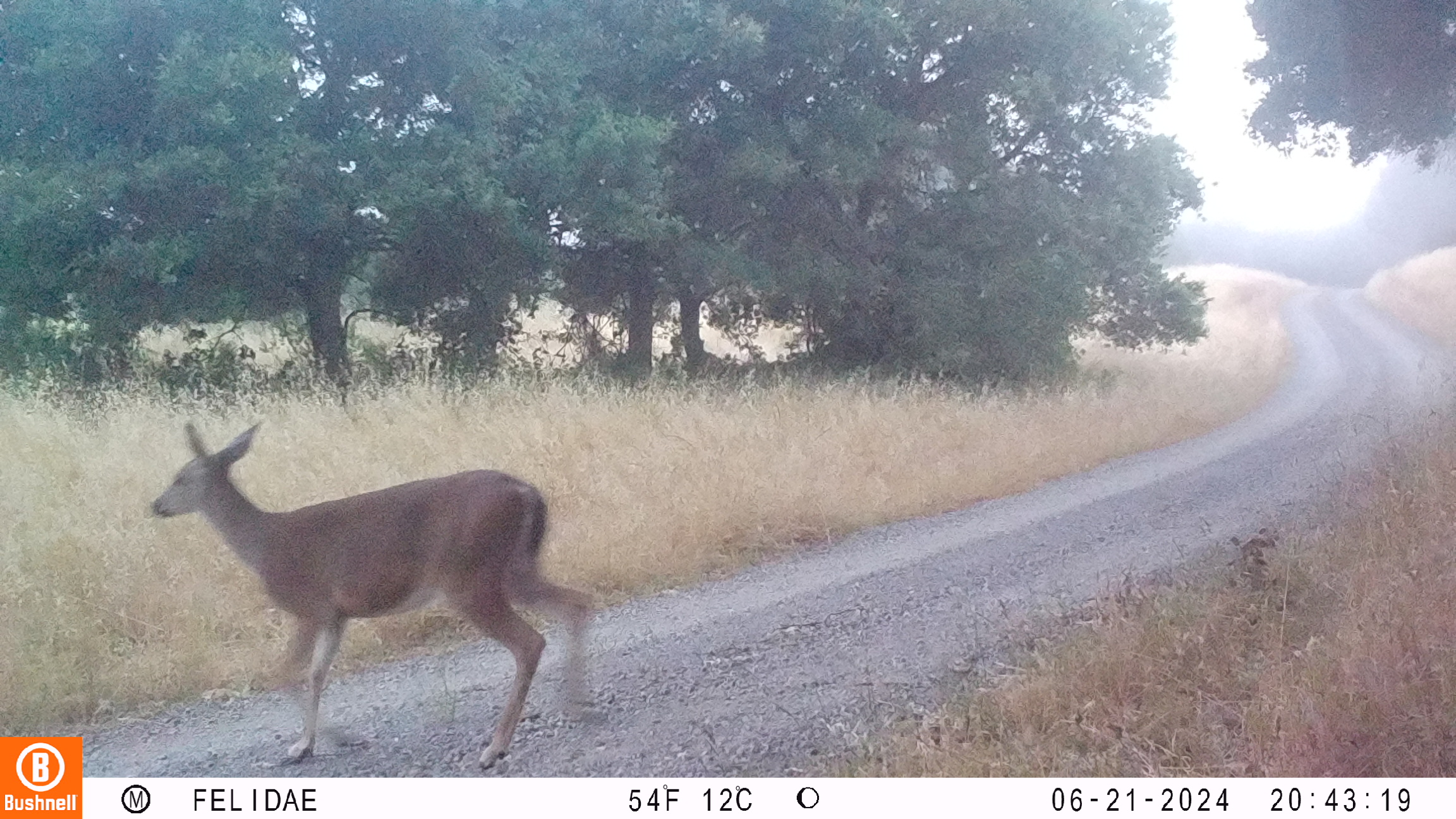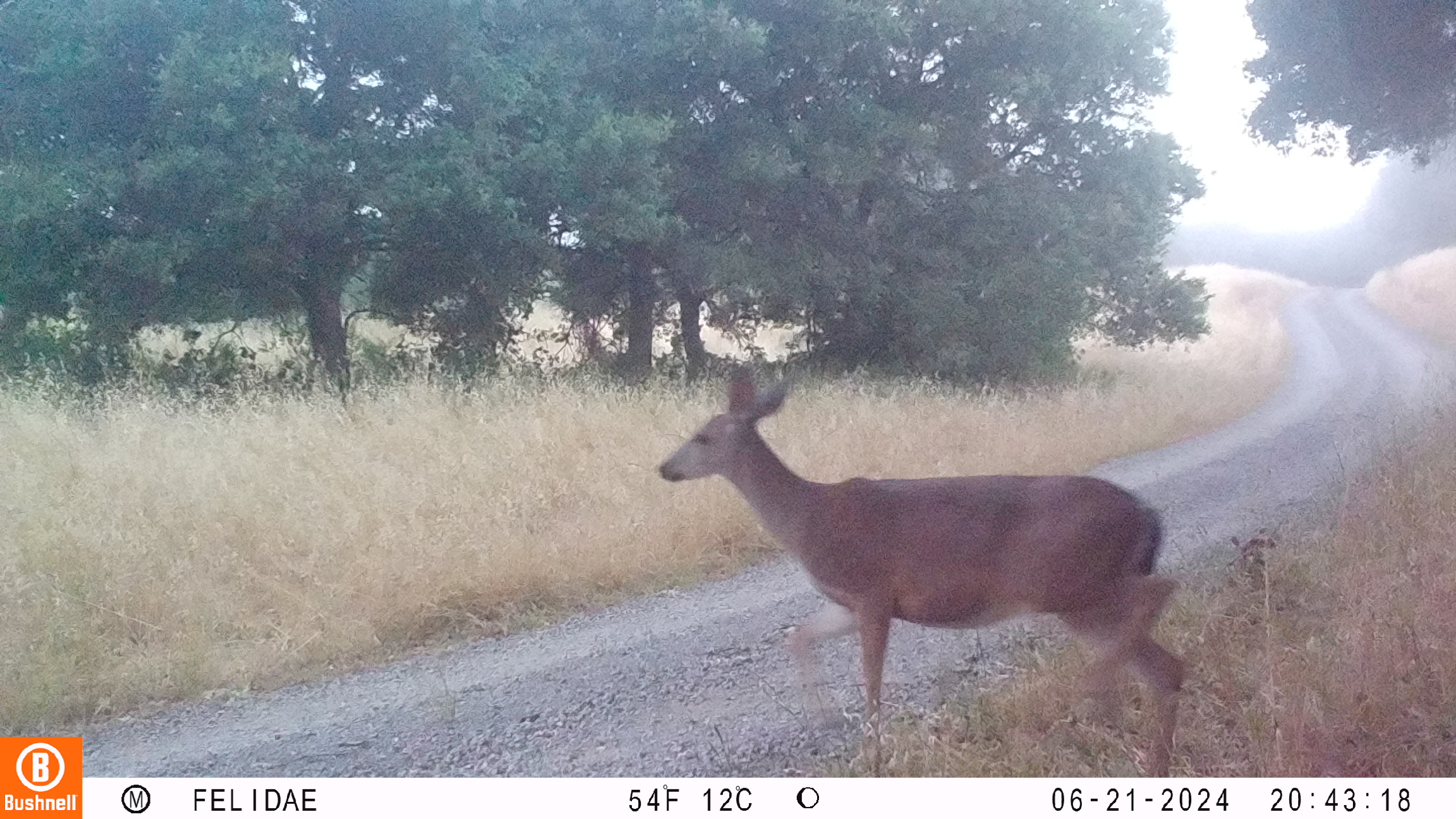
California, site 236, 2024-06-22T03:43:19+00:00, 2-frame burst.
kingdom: Animalia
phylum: Chordata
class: Mammalia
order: Artiodactyla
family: Cervidae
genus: Odocoileus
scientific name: Odocoileus hemionus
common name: mule deer